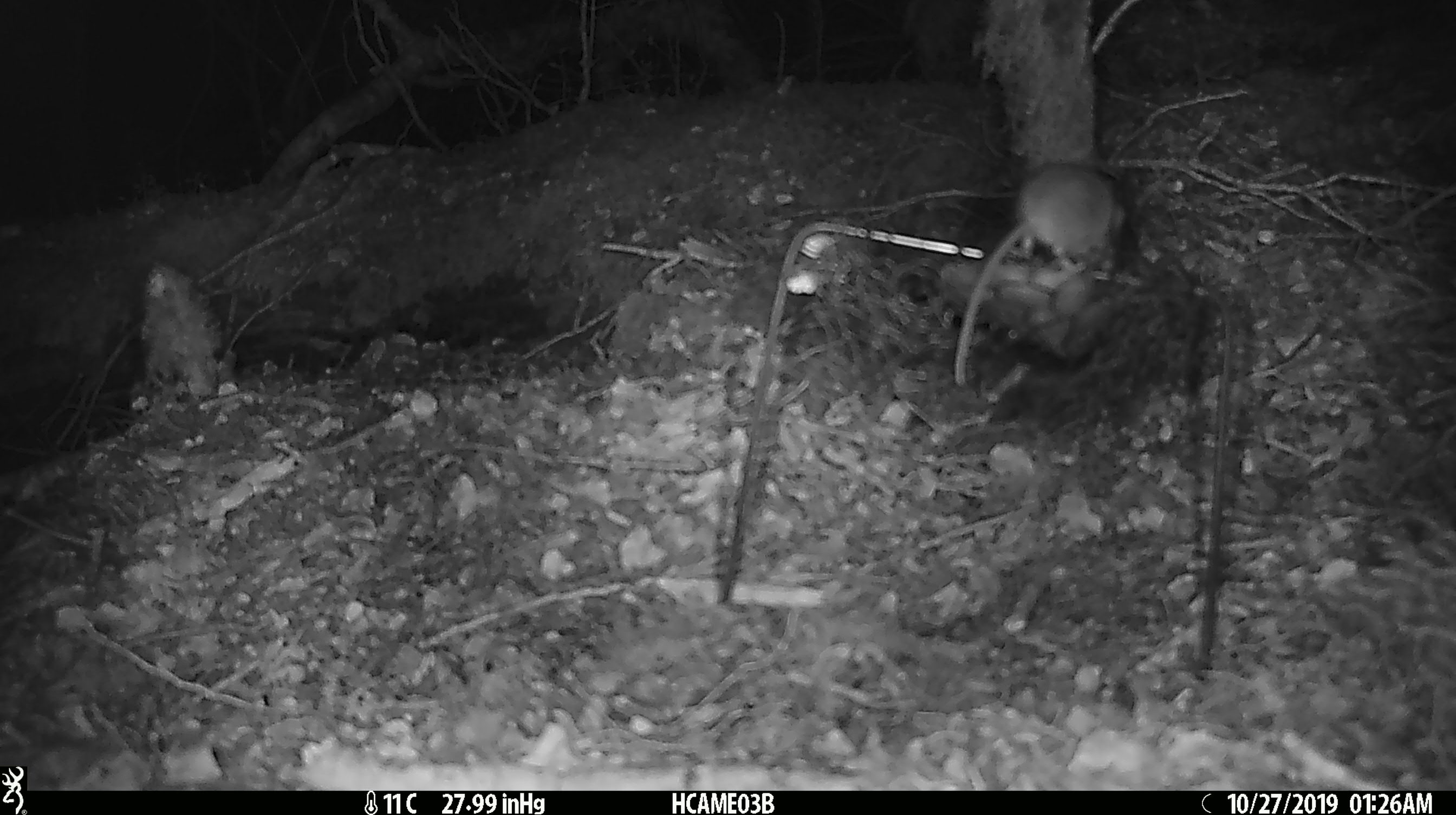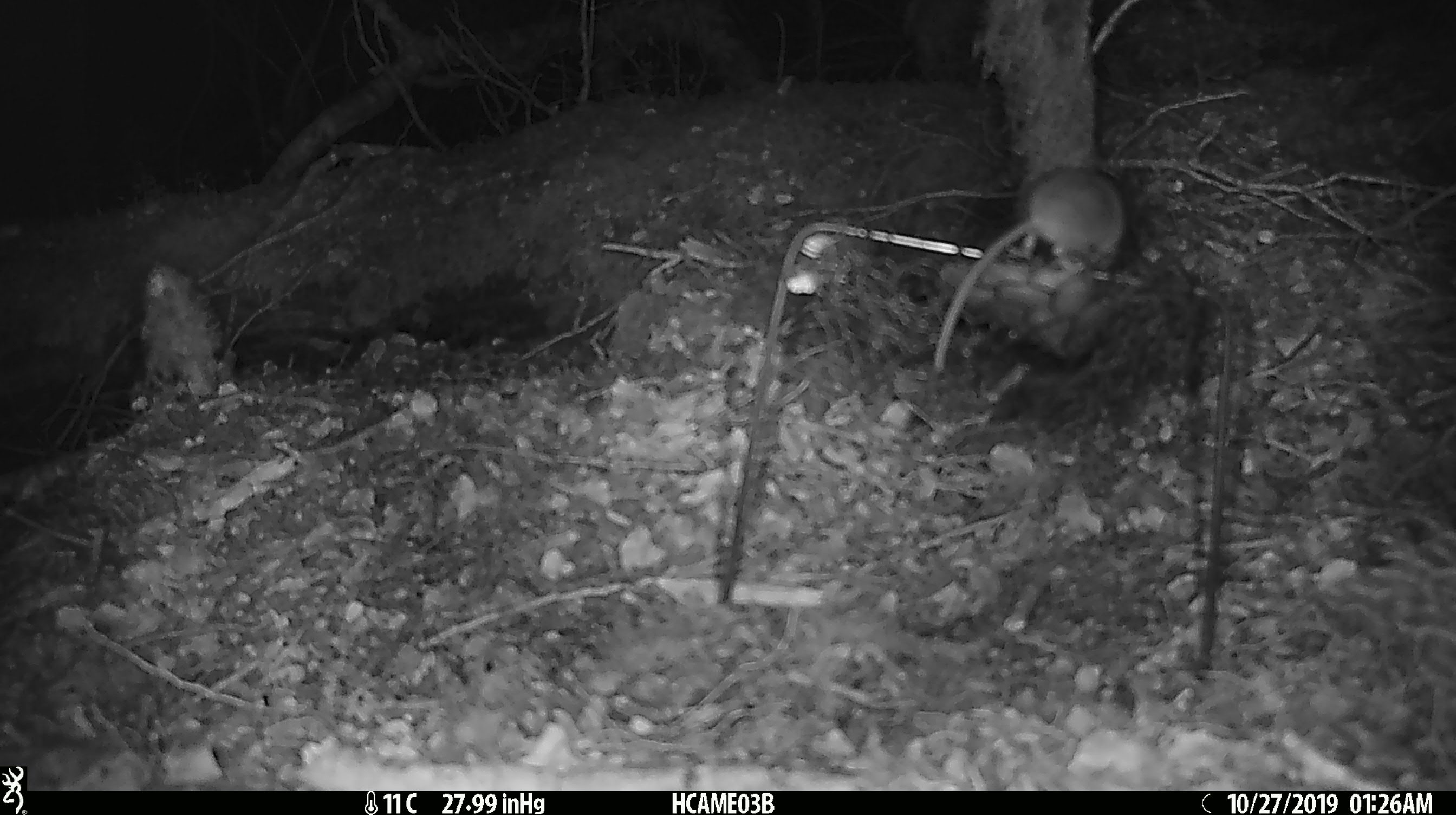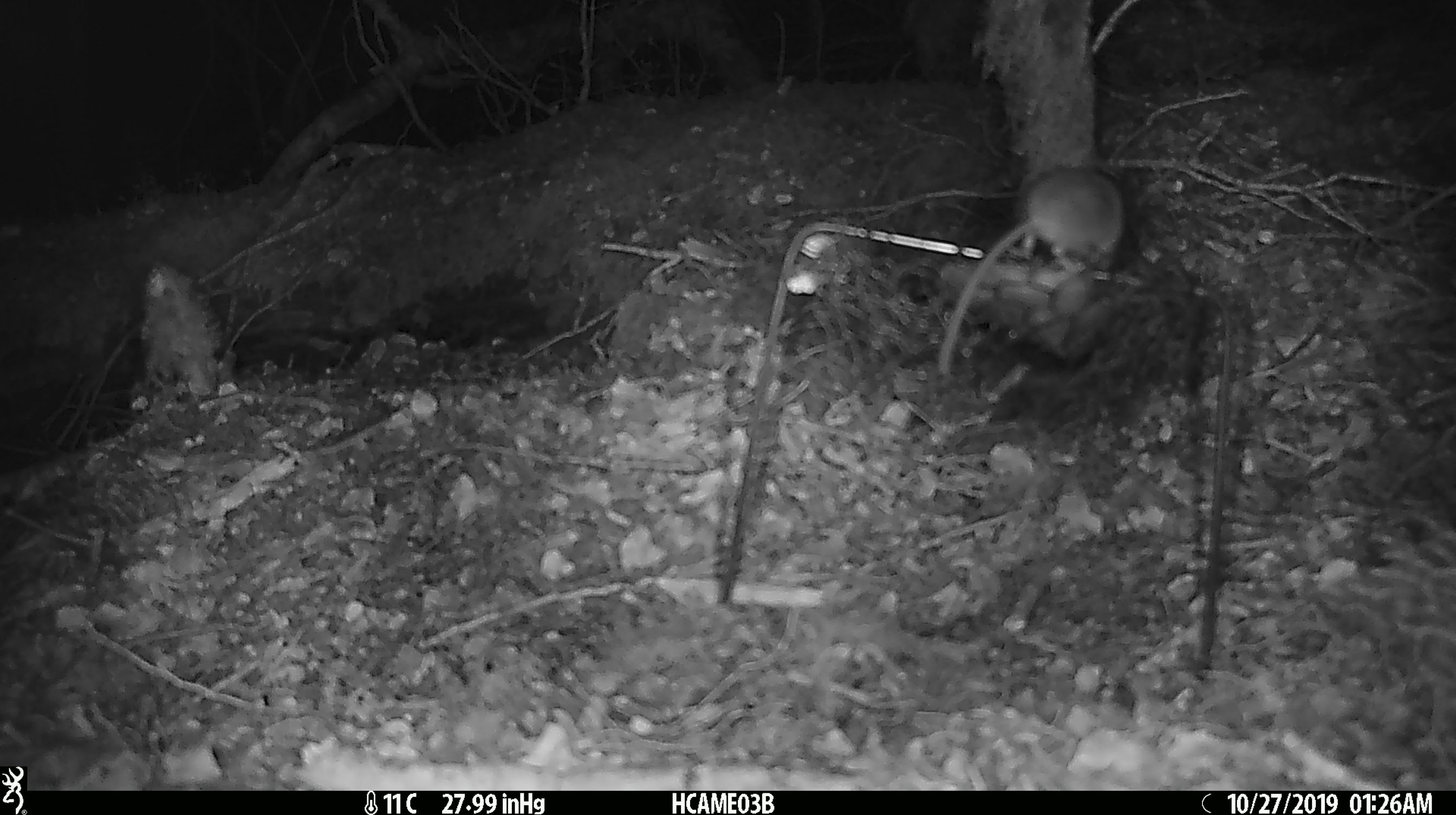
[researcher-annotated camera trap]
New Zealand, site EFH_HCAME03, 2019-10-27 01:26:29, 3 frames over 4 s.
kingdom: Animalia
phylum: Chordata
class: Mammalia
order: Rodentia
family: Muridae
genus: Mus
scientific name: Mus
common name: mouse